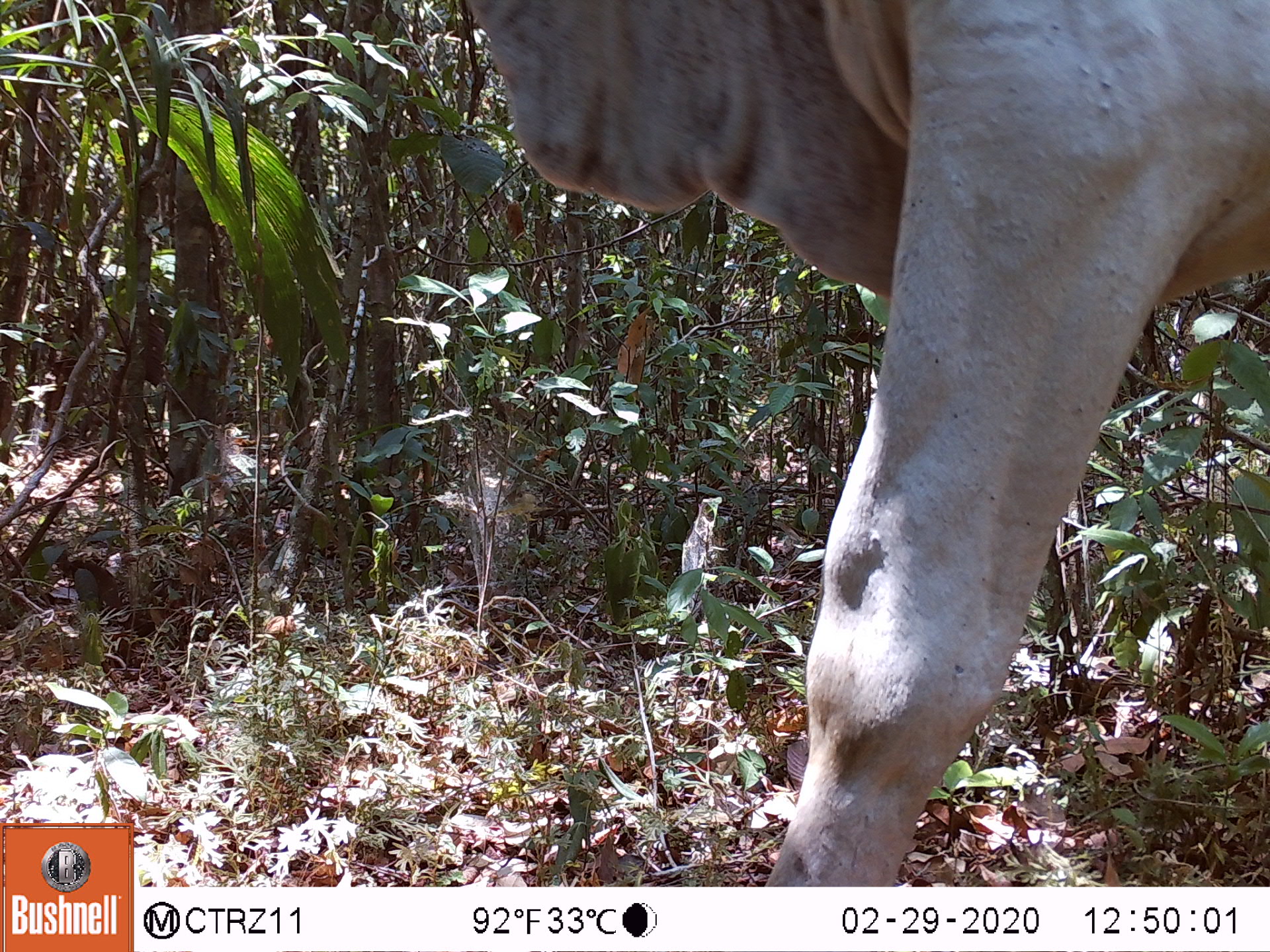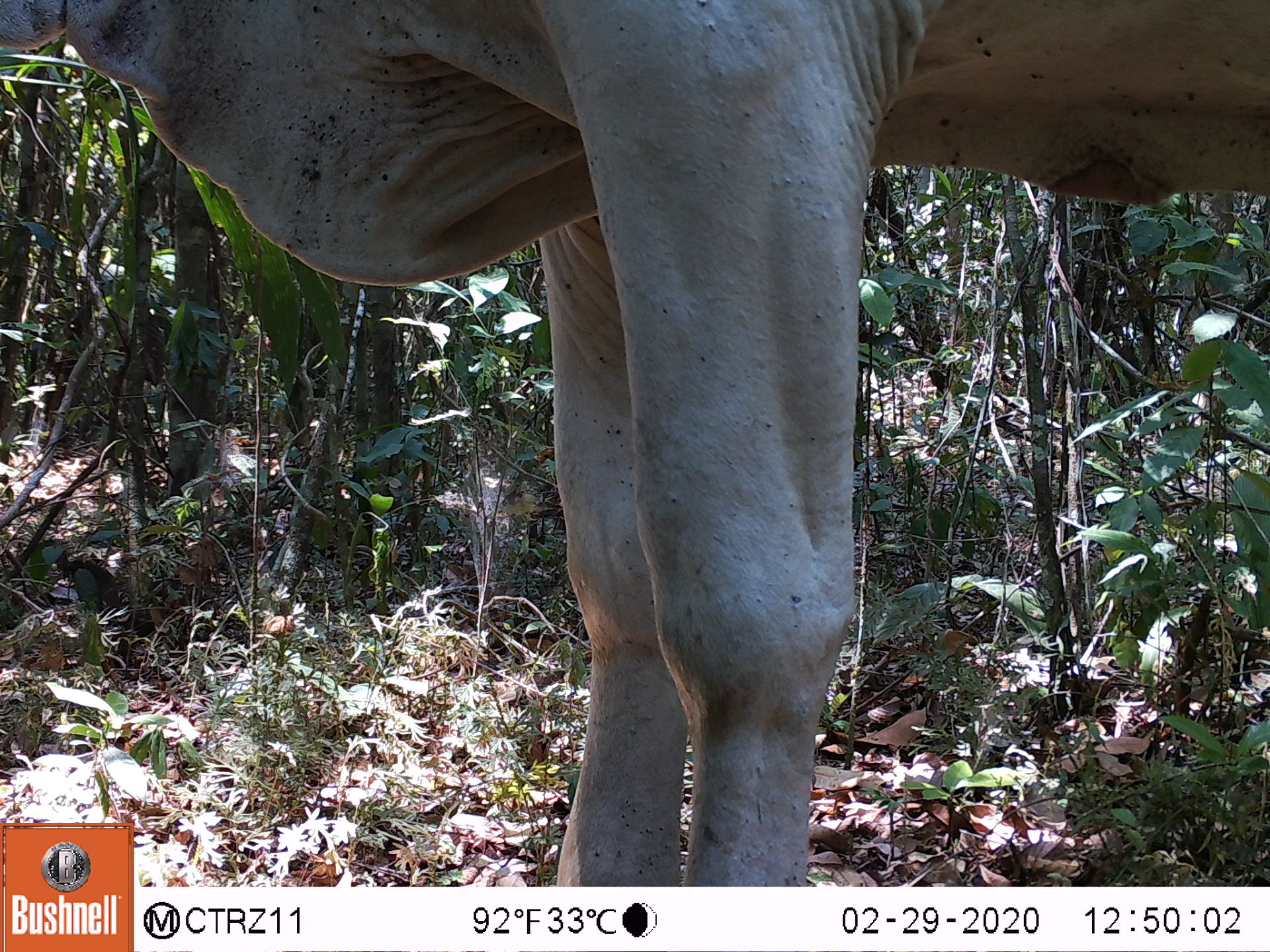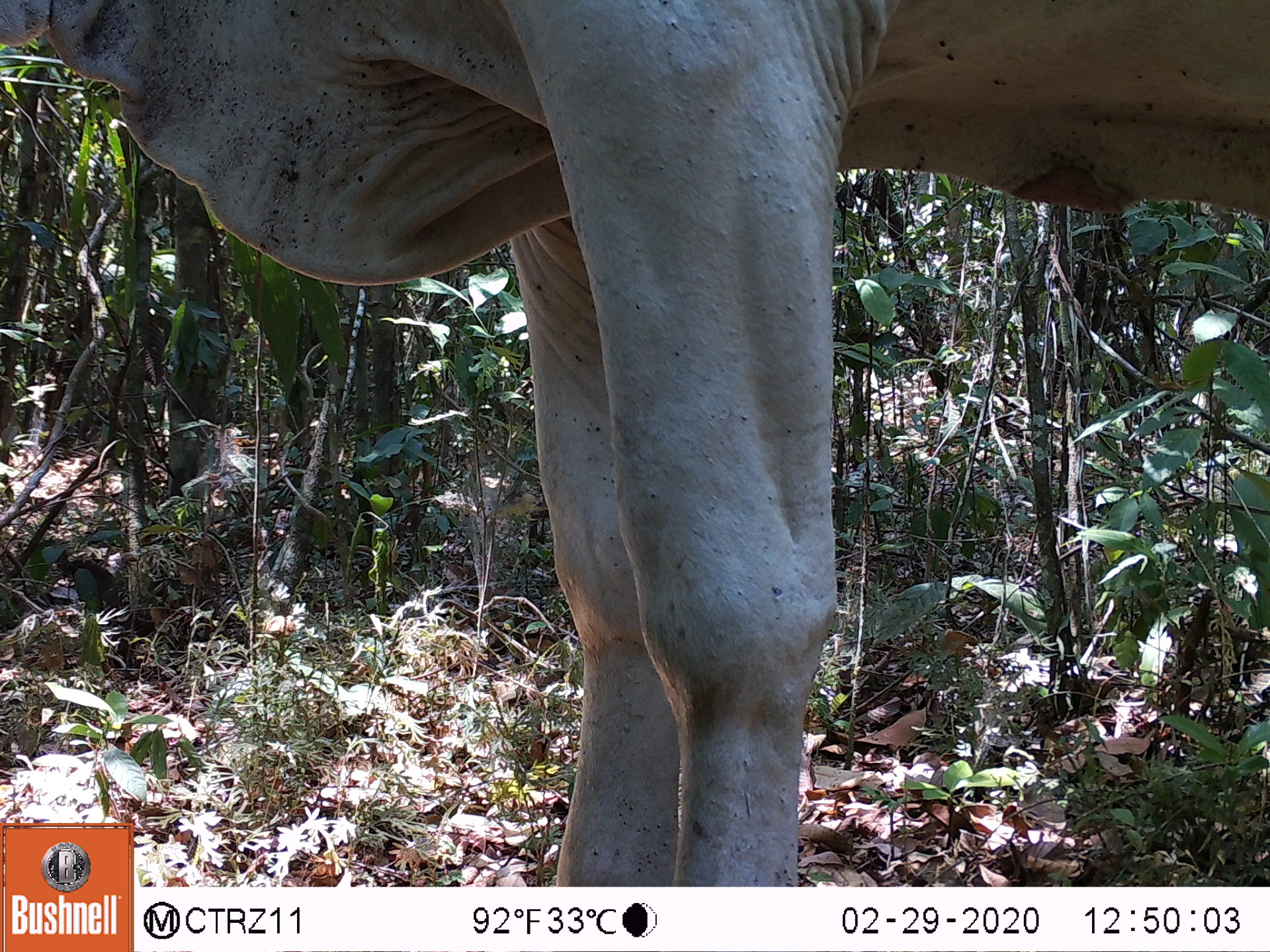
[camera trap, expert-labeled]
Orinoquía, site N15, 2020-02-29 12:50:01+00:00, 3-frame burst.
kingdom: Animalia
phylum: Chordata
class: Mammalia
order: Artiodactyla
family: Bovidae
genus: Bos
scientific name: Bos taurus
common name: cow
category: cattle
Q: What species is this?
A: Cattle (cow) (Bos taurus).